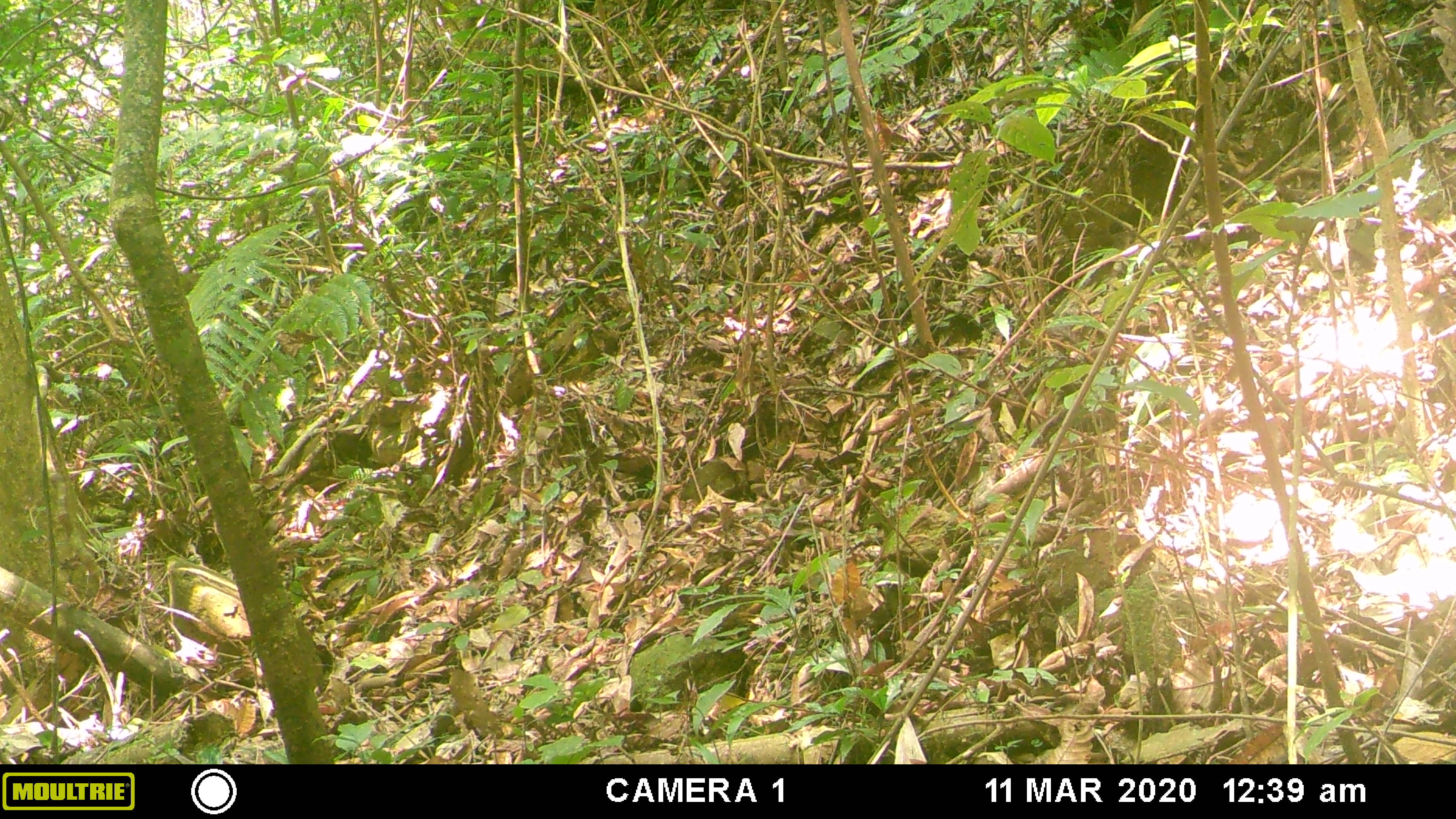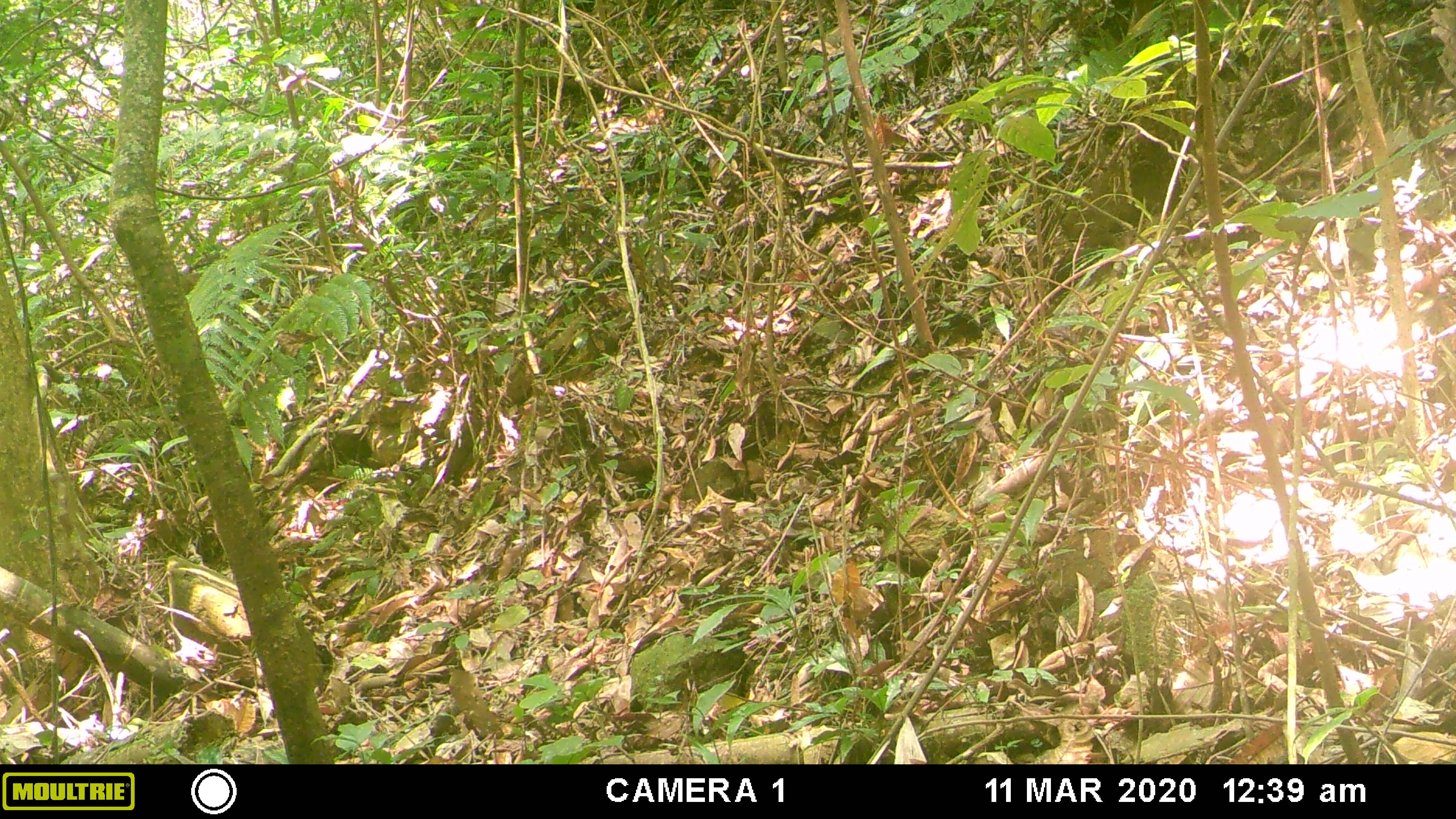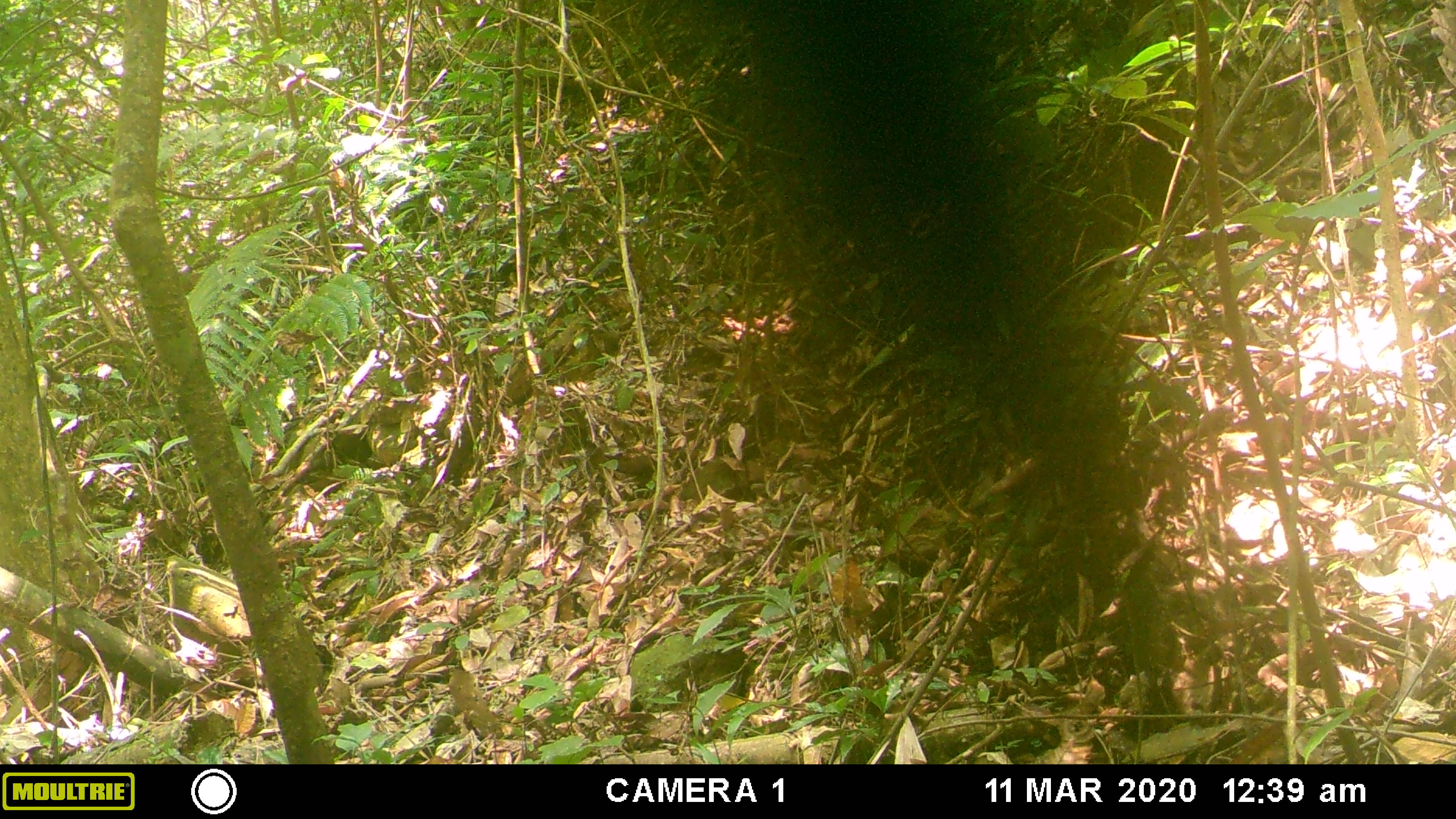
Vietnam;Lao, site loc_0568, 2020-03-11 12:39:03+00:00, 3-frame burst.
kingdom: Animalia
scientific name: Animalia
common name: animal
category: unidentified animal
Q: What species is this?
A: Unidentified animal (animal) (Animalia).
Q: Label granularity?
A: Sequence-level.